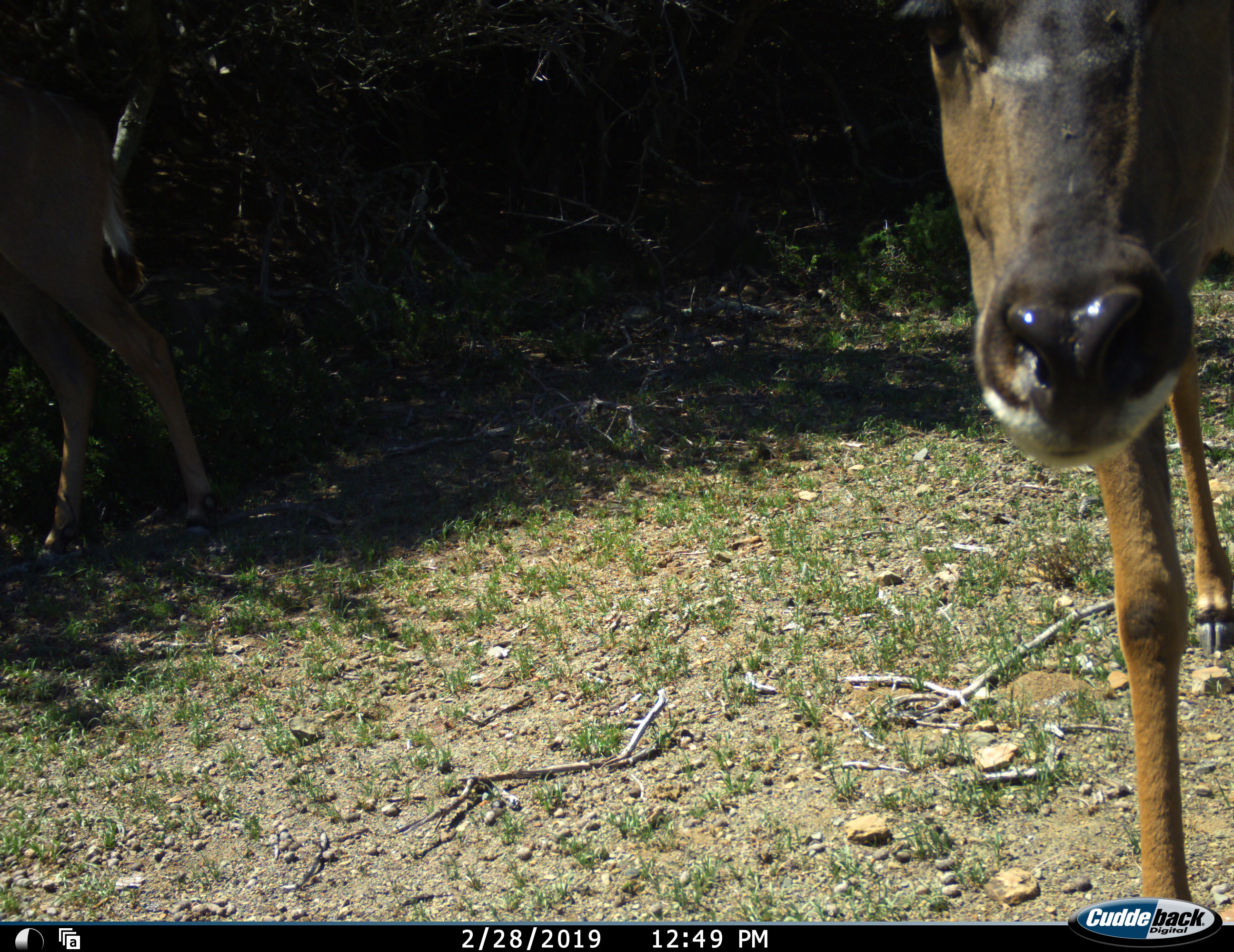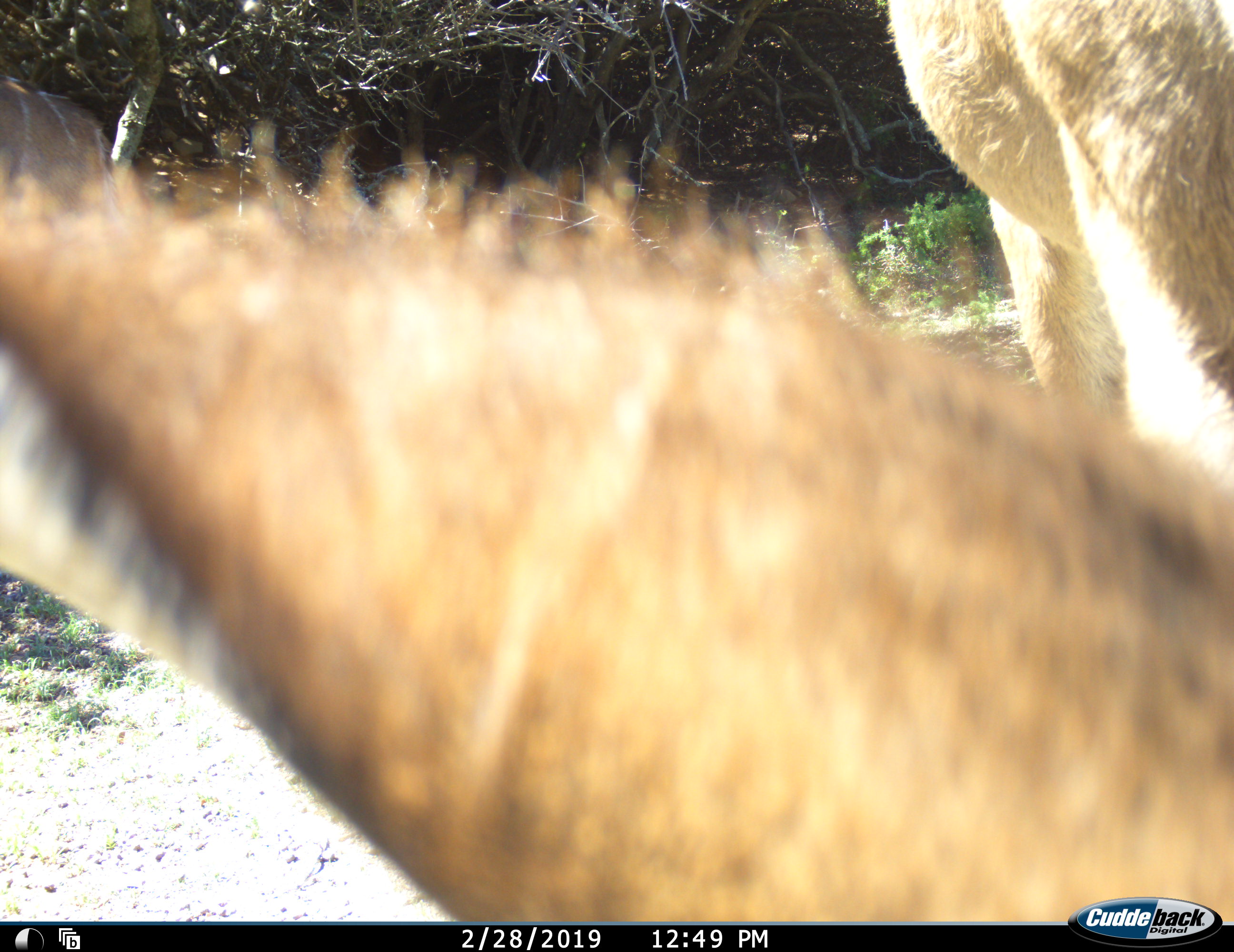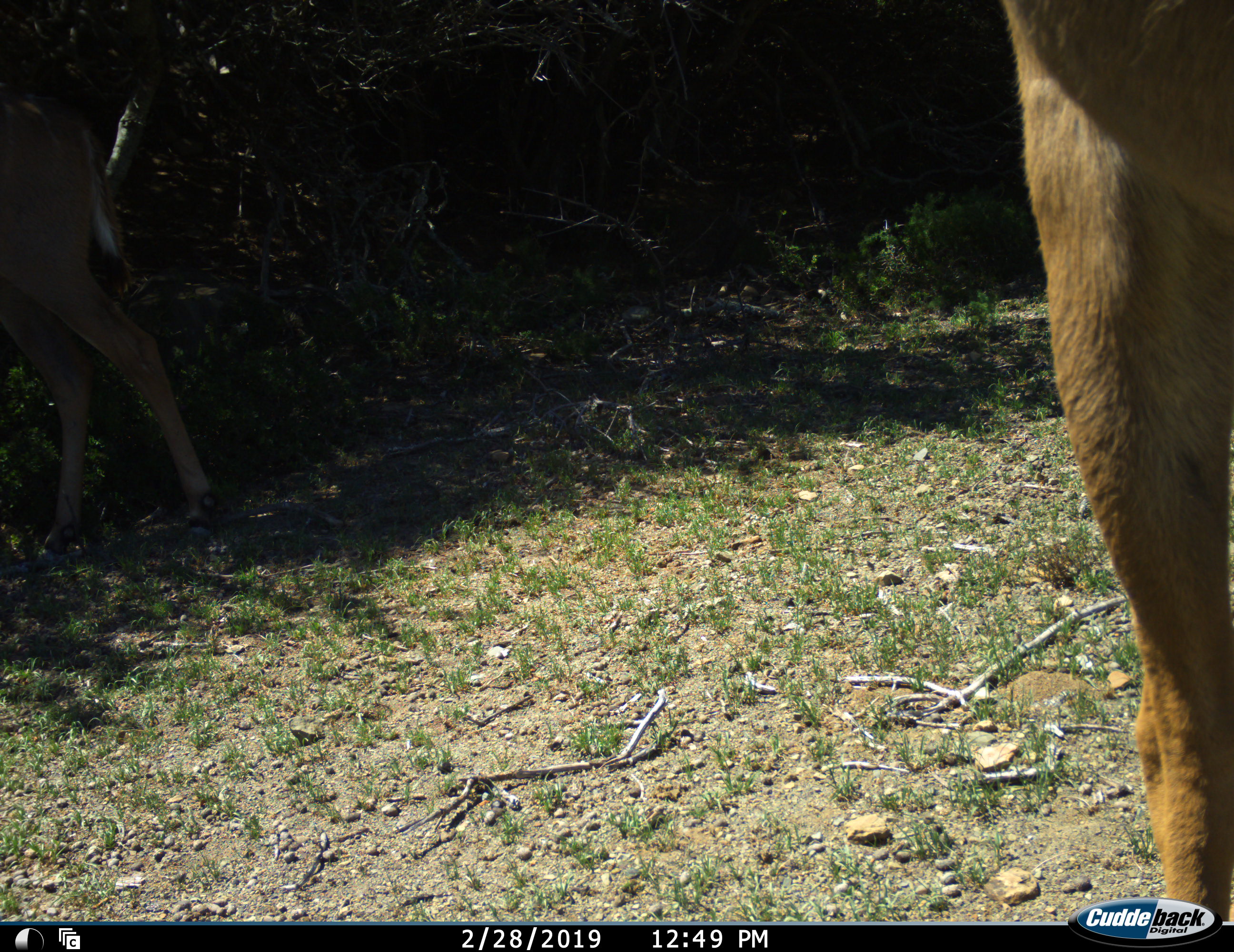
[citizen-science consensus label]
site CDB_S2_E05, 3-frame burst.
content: unidentified animal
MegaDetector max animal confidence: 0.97